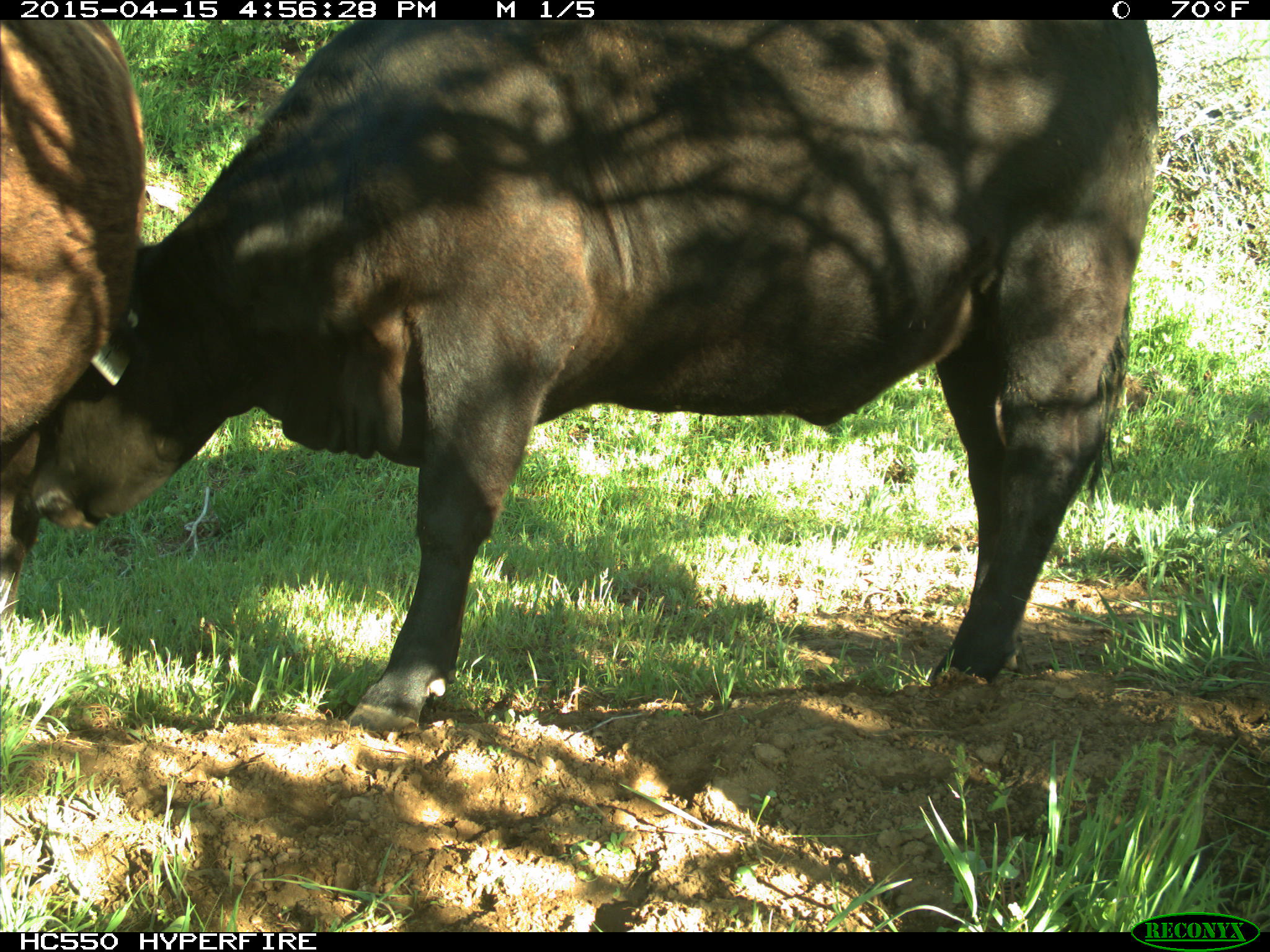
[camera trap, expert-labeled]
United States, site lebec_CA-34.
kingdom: Animalia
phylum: Chordata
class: Mammalia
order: Artiodactyla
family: Bovidae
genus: Bos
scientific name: Bos taurus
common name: domestic cow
Bos taurus (domestic cow).